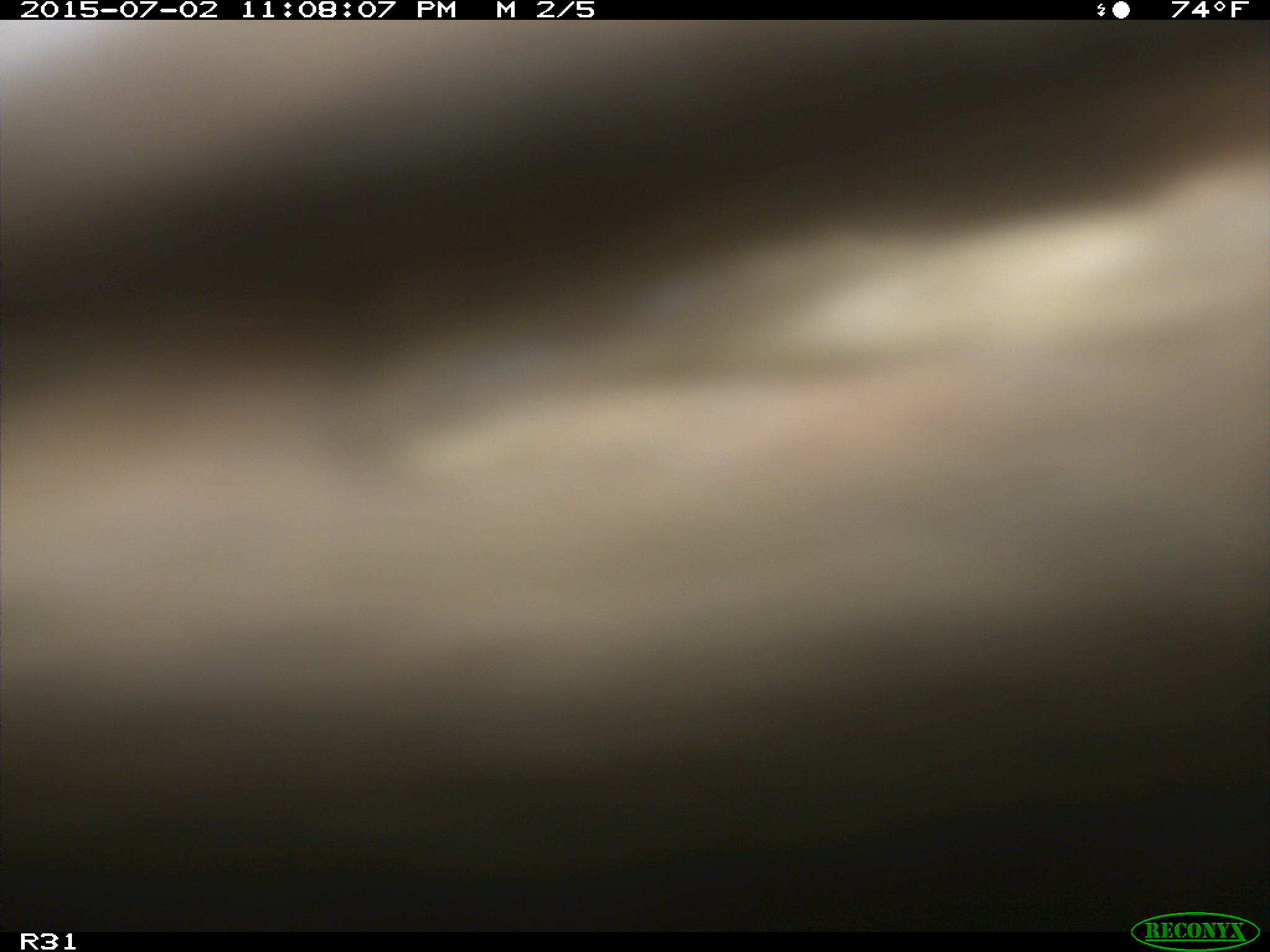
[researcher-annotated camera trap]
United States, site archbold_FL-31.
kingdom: Animalia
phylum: Chordata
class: Mammalia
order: Artiodactyla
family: Bovidae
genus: Bos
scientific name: Bos taurus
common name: domestic cow